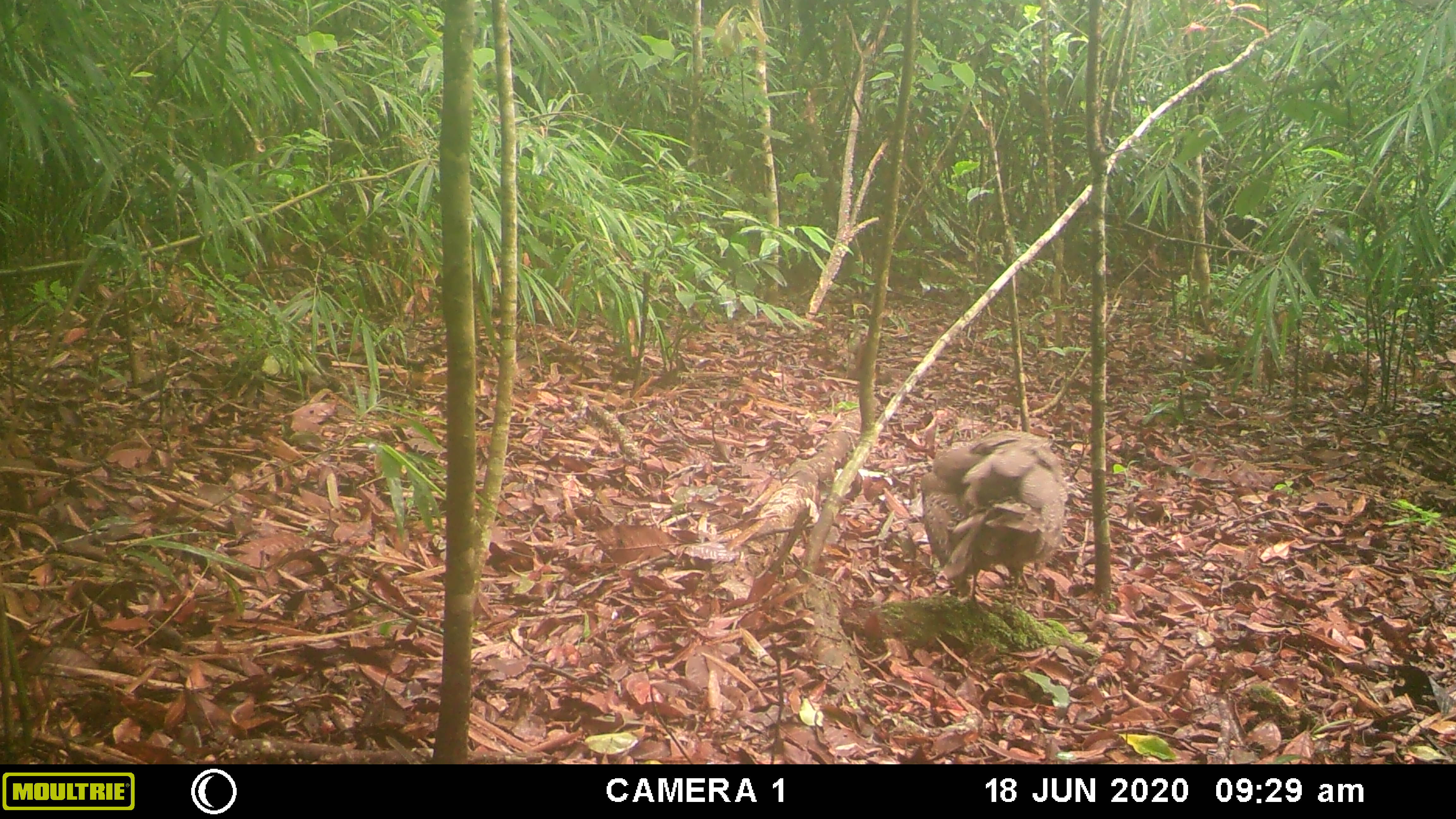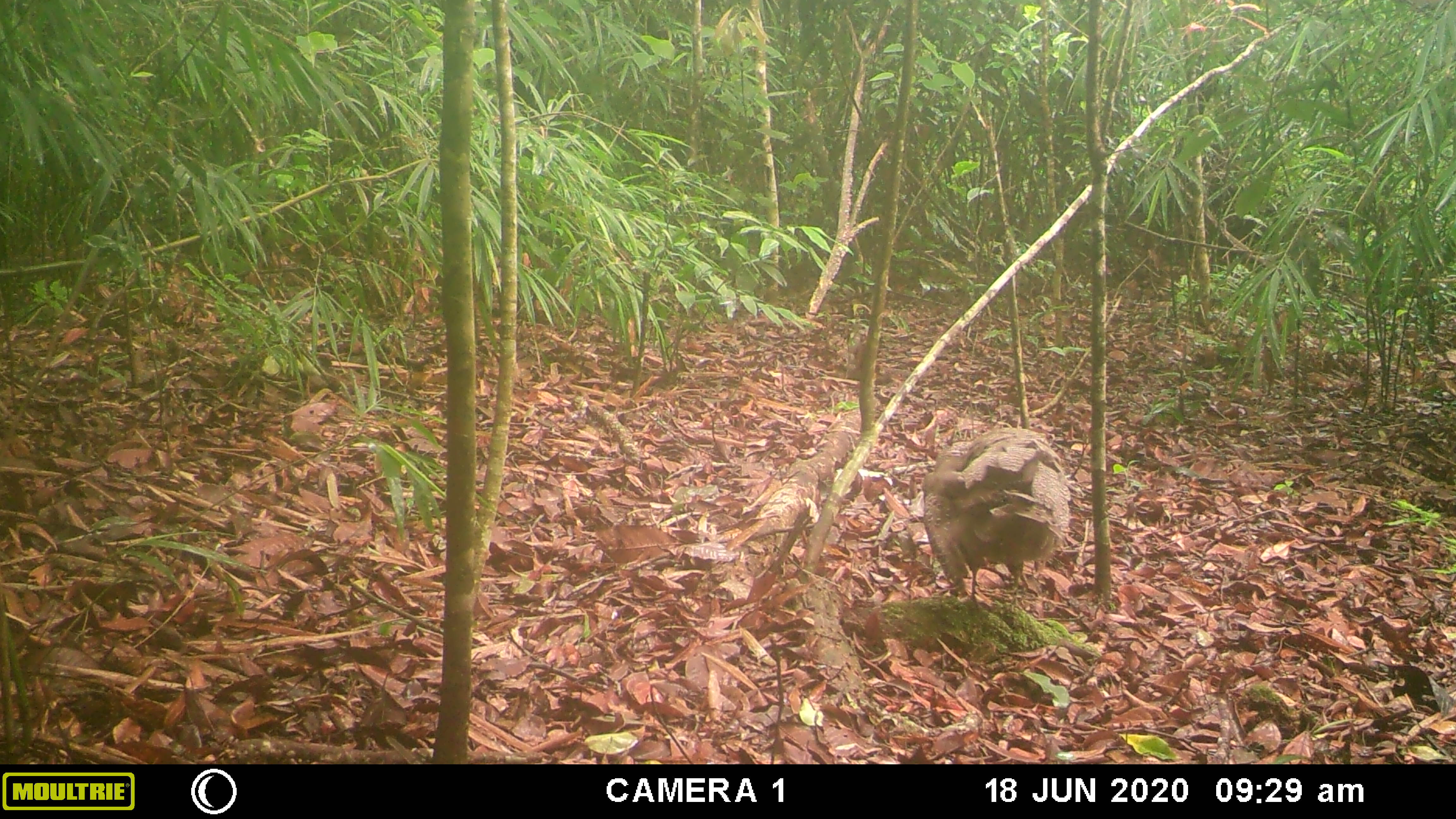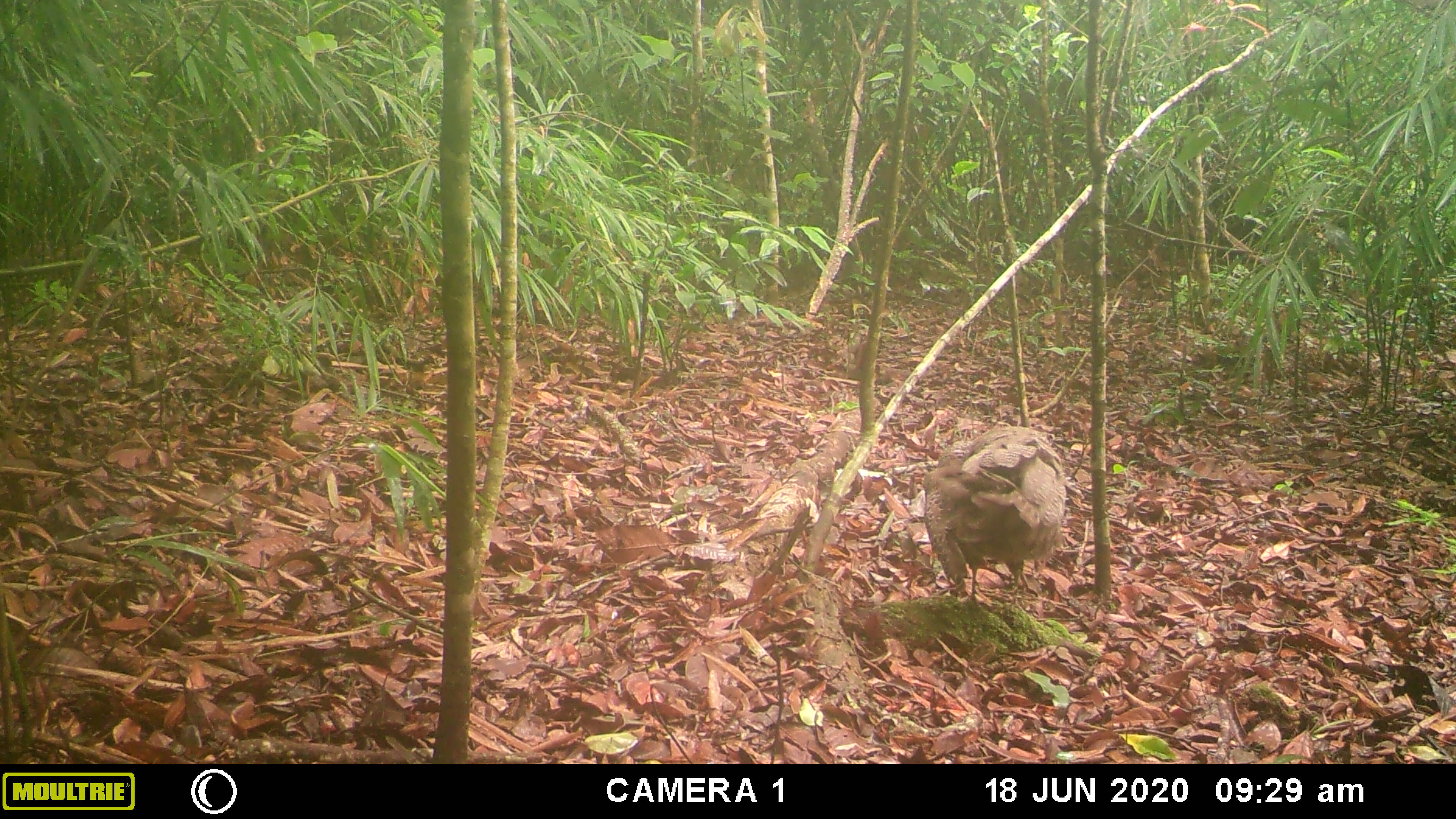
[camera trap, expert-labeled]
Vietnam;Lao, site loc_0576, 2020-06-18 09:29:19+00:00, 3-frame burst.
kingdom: Animalia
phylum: Chordata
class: Aves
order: Galliformes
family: Phasianidae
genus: Polyplectron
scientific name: Polyplectron bicalcaratum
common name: gray peacock-pheasant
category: grey peacock pheasant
Grey peacock pheasant (gray peacock-pheasant) (Polyplectron bicalcaratum). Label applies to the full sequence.